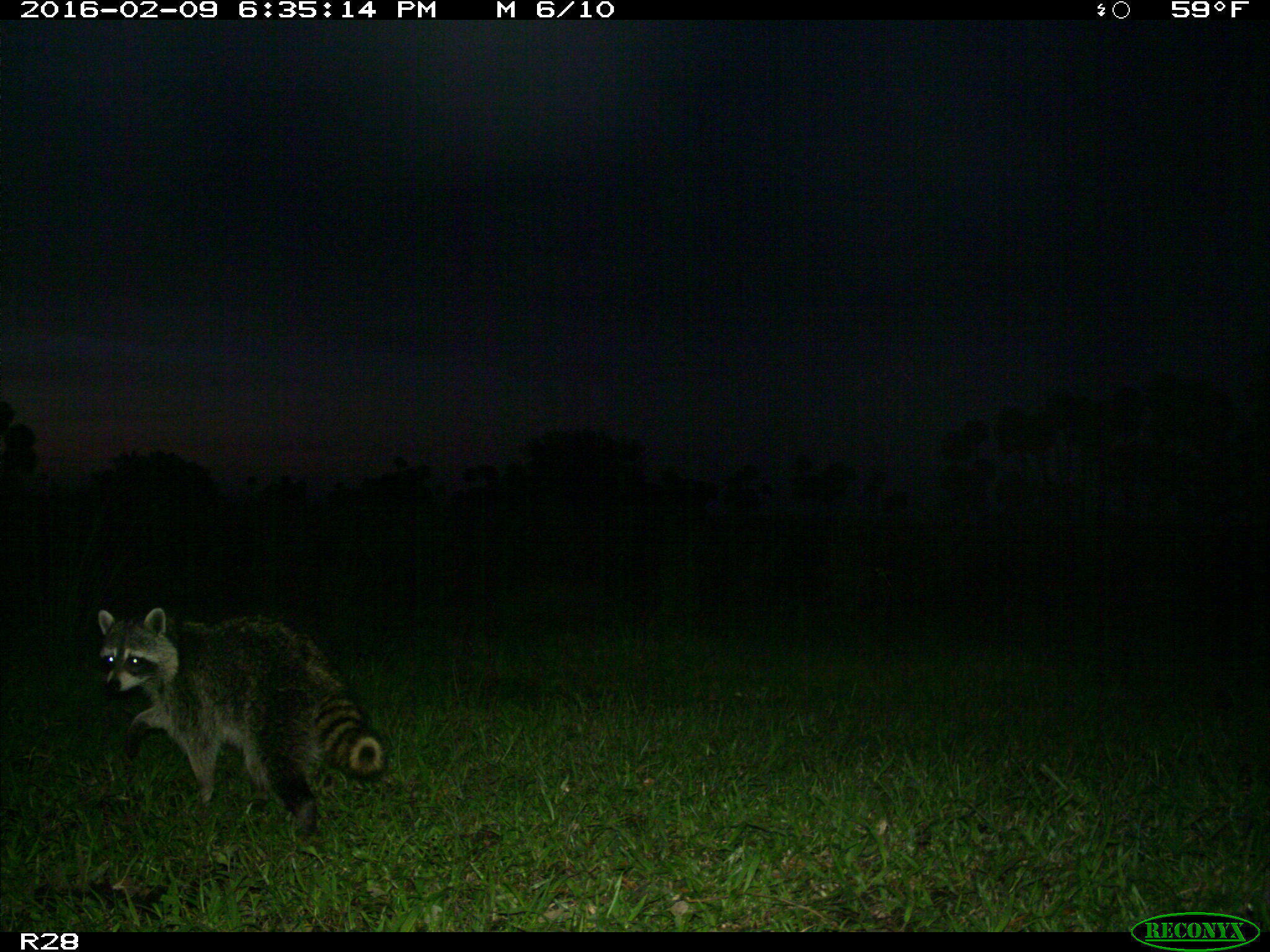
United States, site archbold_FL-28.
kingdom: Animalia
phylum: Chordata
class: Mammalia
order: Carnivora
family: Procyonidae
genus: Procyon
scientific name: Procyon lotor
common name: common raccoon